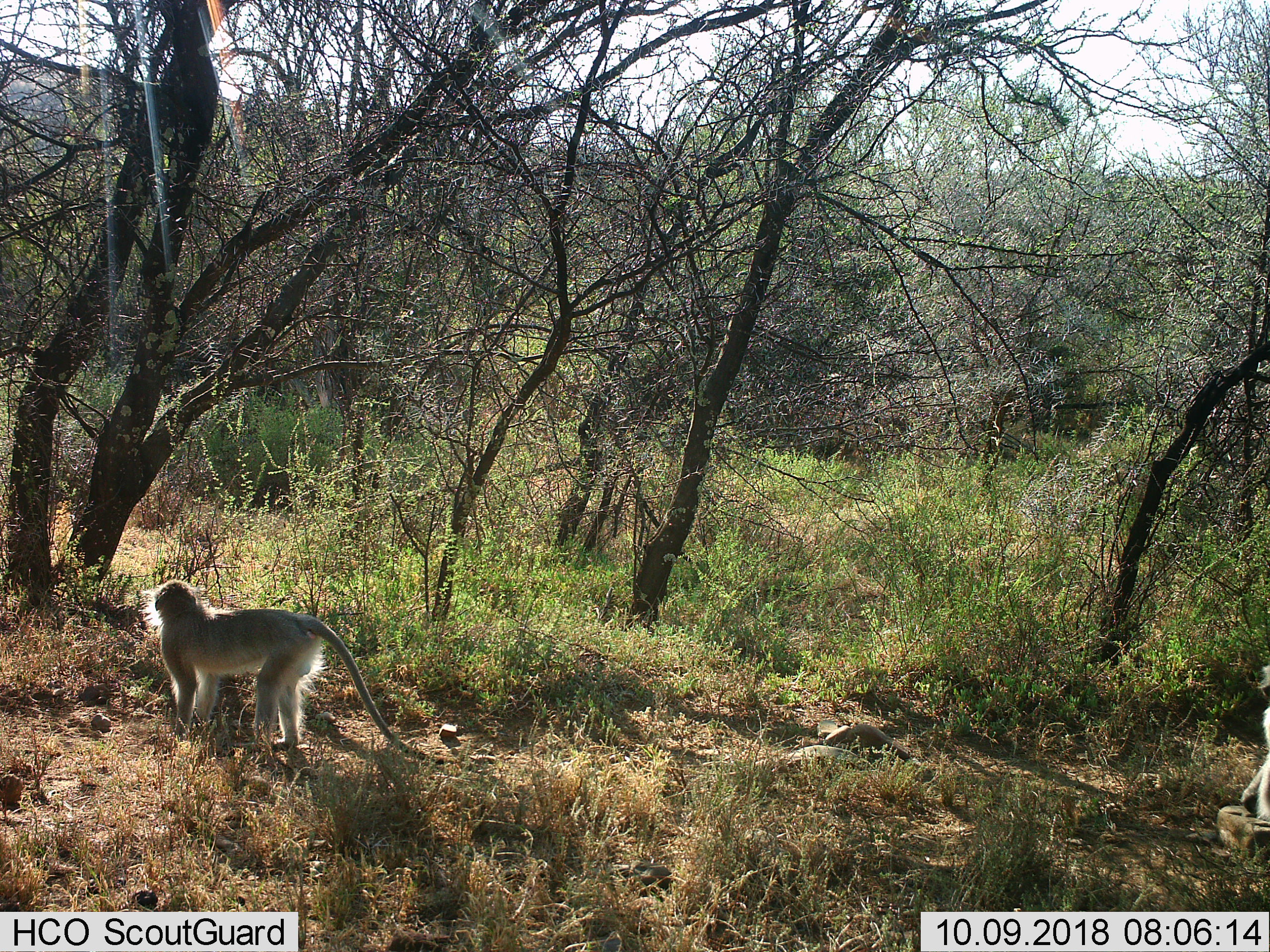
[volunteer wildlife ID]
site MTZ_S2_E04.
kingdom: Animalia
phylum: Chordata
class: Mammalia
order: Primates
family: Cercopithecidae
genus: Chlorocebus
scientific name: Chlorocebus pygerythrus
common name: vervet monkey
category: monkeyvervet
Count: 2.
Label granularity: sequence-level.